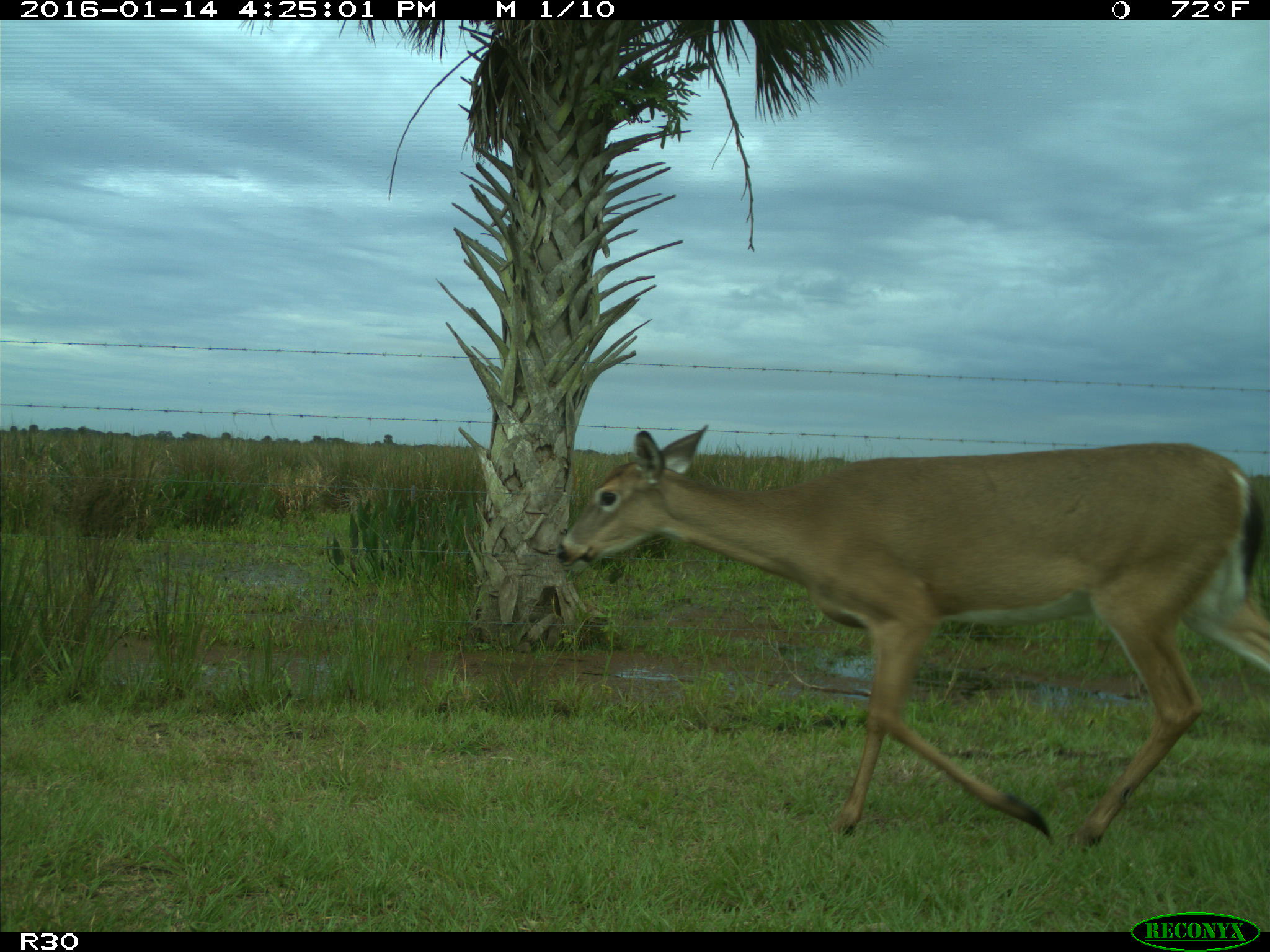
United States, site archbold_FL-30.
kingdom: Animalia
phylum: Chordata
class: Mammalia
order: Artiodactyla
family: Cervidae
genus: Odocoileus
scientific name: Odocoileus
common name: deer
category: unidentified deer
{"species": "unidentified deer (deer) (Odocoileus)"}